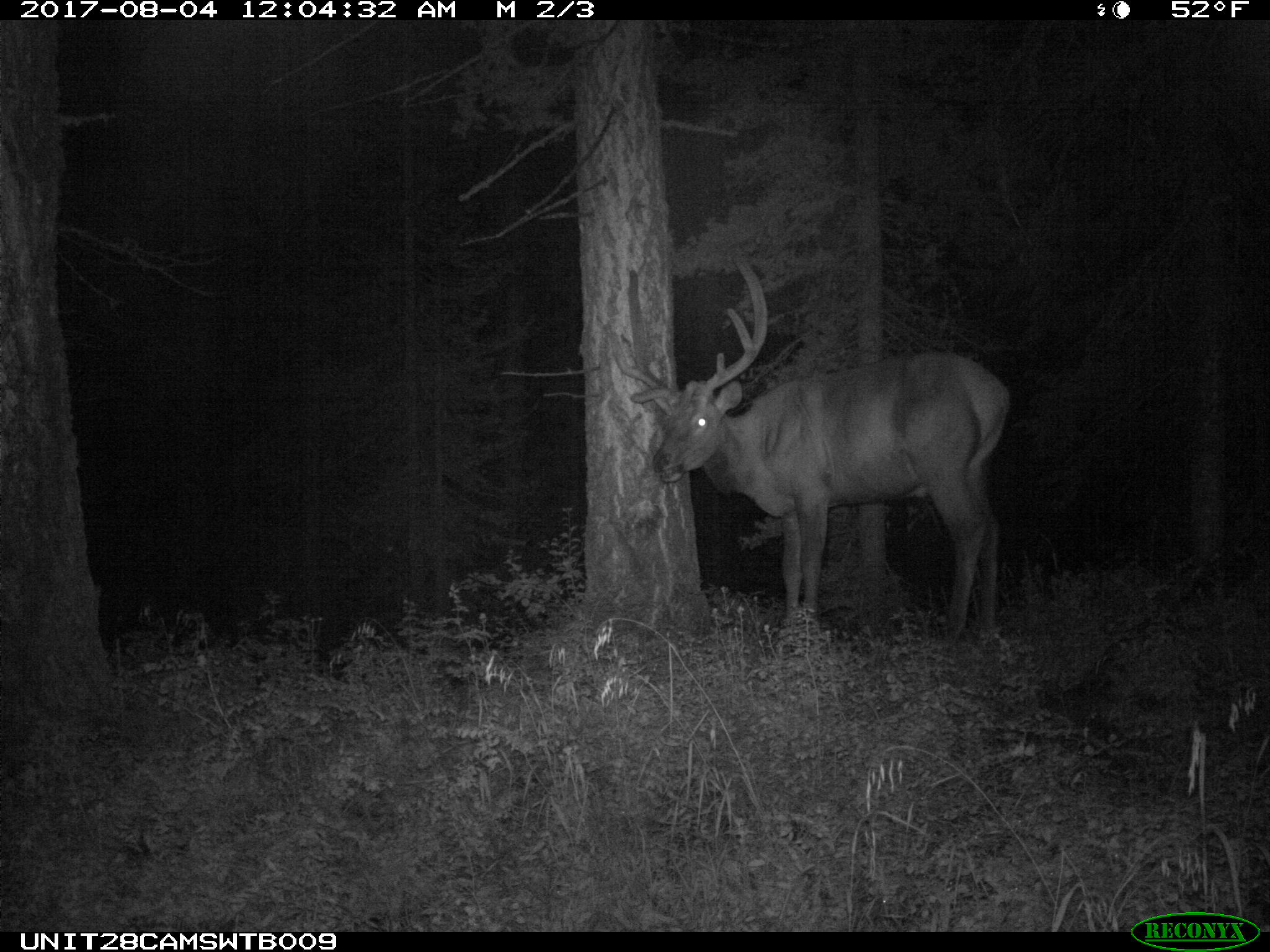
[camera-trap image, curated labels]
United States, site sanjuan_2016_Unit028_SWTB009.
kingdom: Animalia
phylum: Chordata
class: Mammalia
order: Artiodactyla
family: Cervidae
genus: Cervus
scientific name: Cervus elaphus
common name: red deer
Cervus elaphus (red deer).